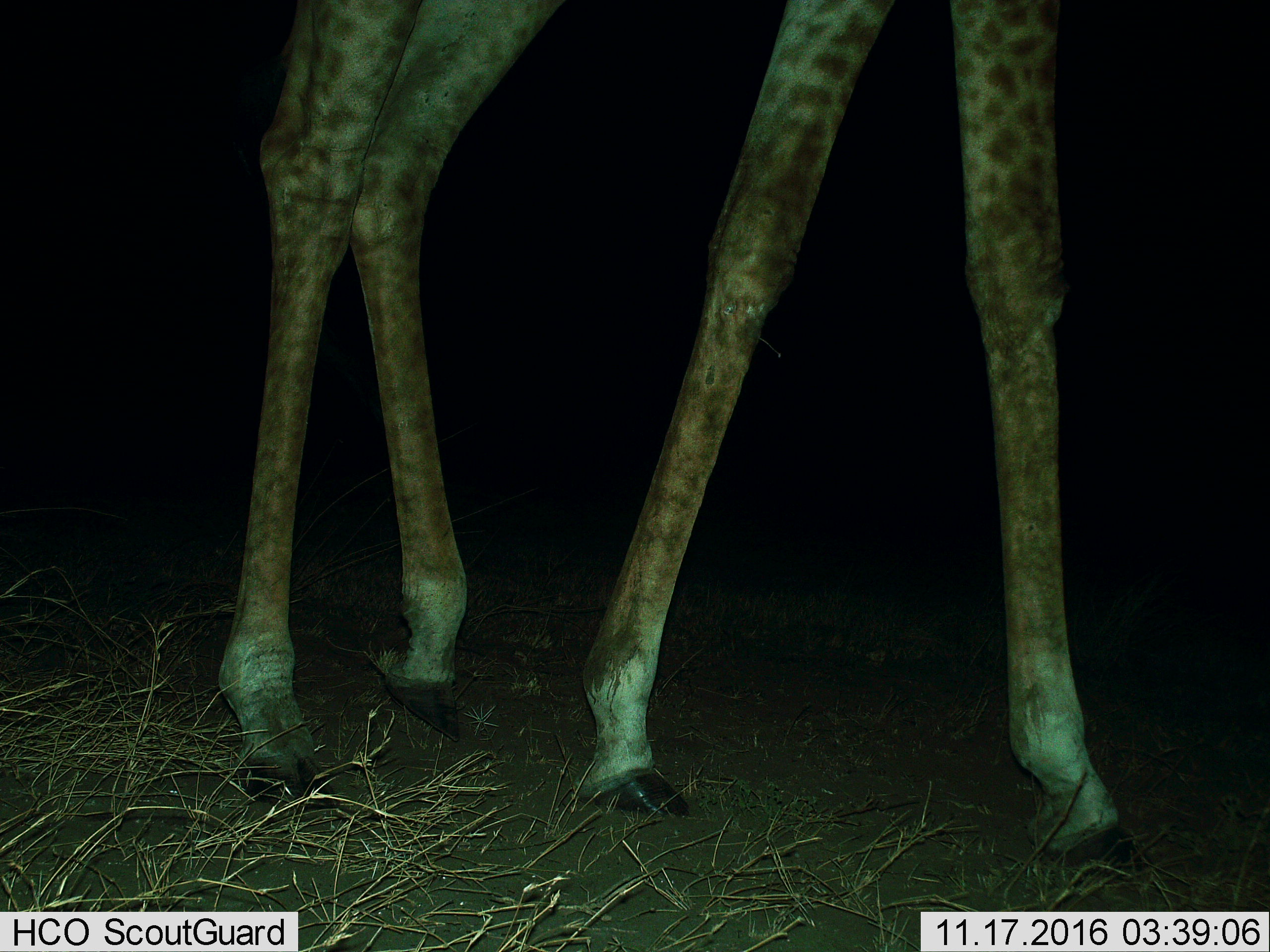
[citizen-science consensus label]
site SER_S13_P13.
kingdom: Animalia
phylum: Chordata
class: Mammalia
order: Artiodactyla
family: Giraffidae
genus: Giraffa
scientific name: Giraffa camelopardalis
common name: giraffe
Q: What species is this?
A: Giraffe (Giraffa camelopardalis).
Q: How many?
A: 1.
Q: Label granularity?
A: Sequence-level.